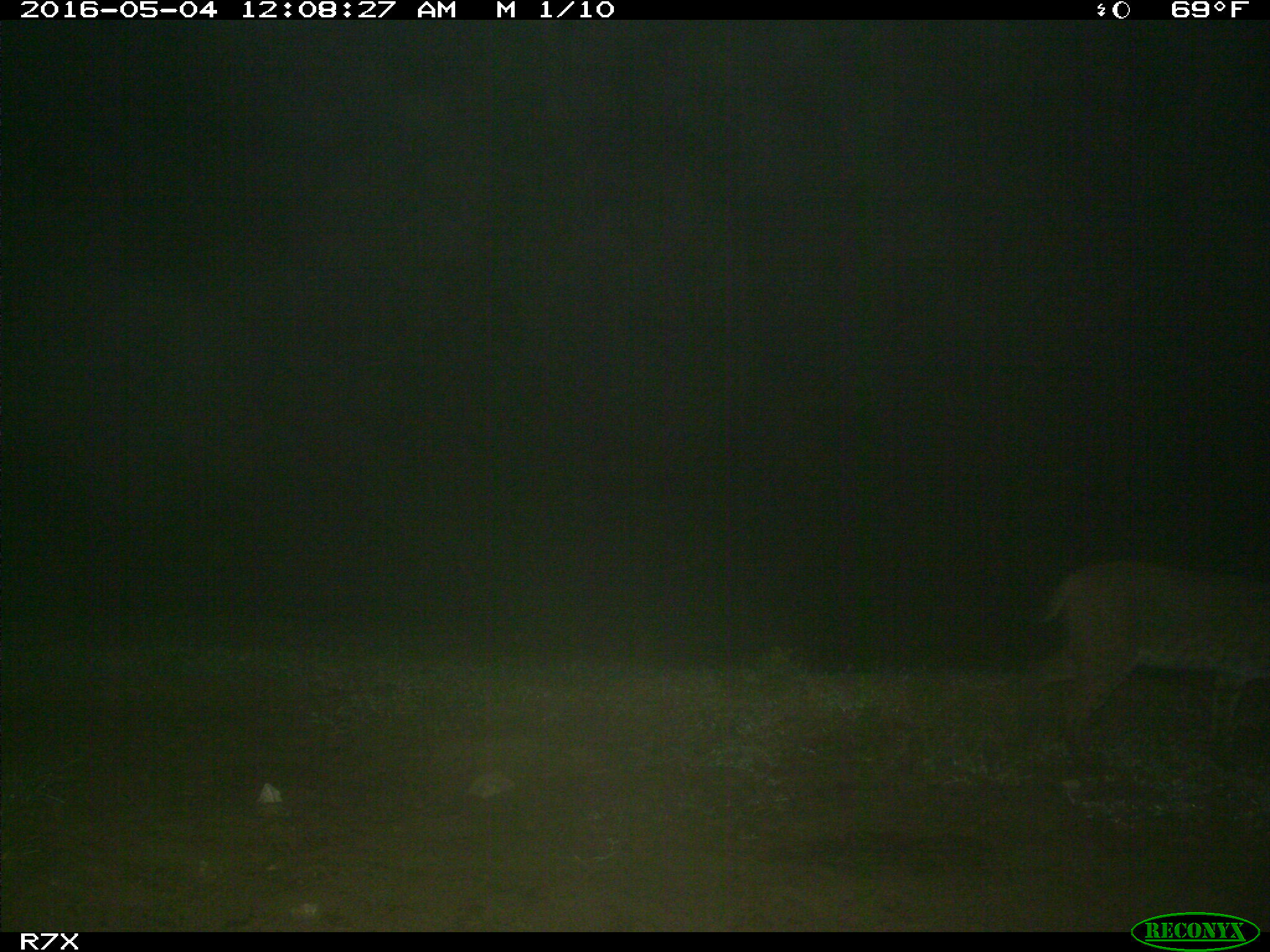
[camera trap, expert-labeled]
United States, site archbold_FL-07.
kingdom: Animalia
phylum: Chordata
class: Mammalia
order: Carnivora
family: Felidae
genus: Lynx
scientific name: Lynx rufus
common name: bobcat